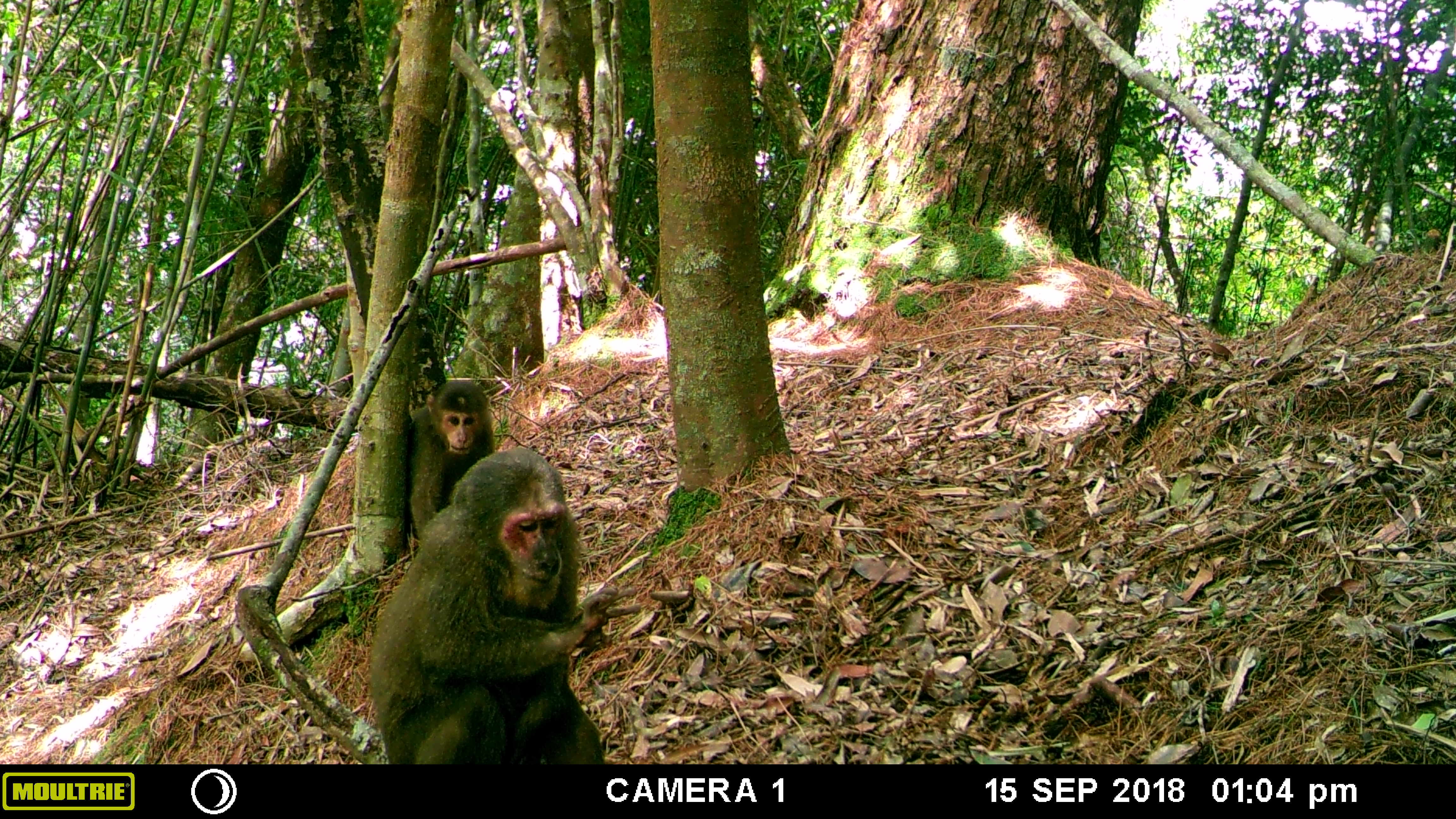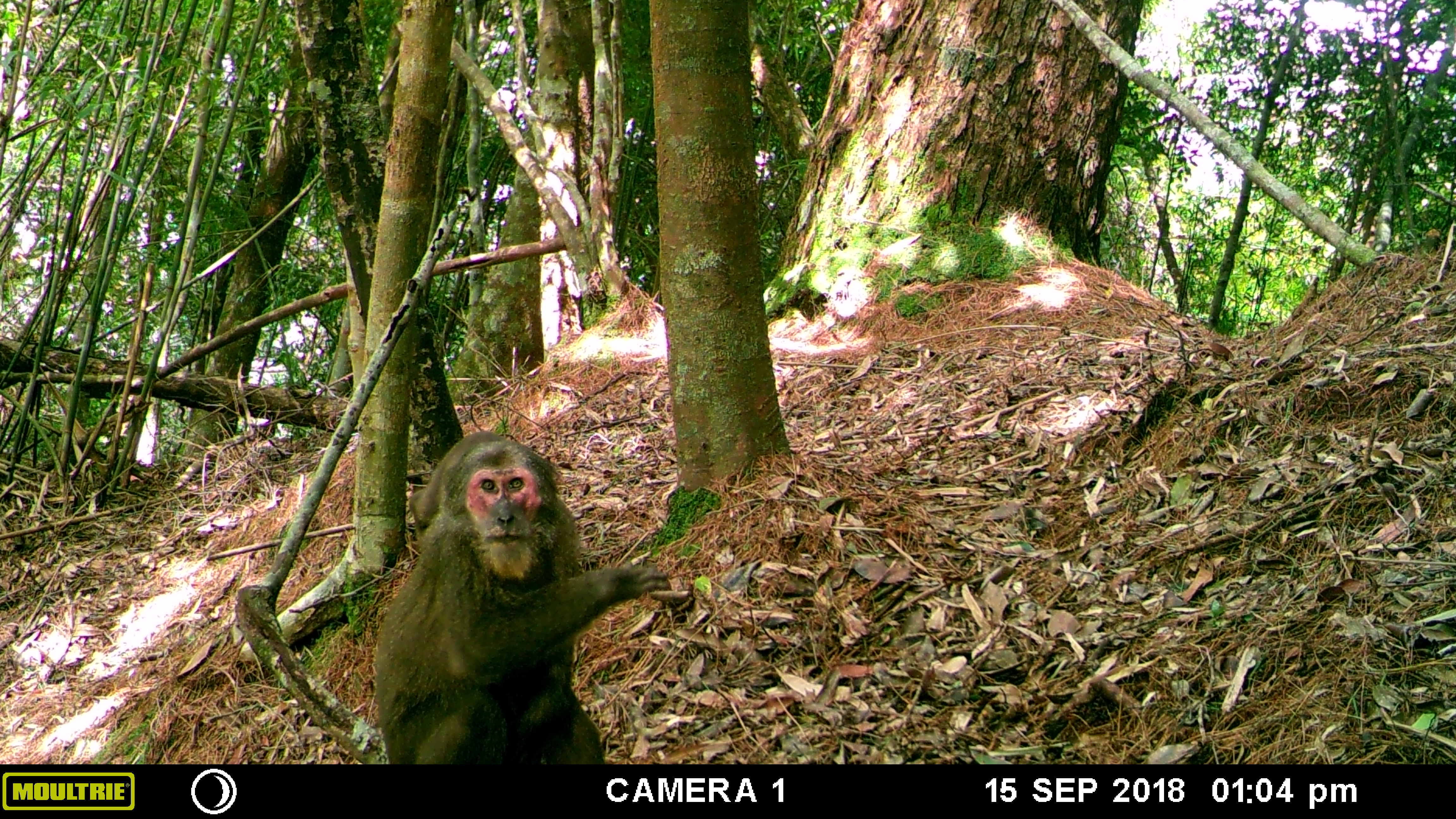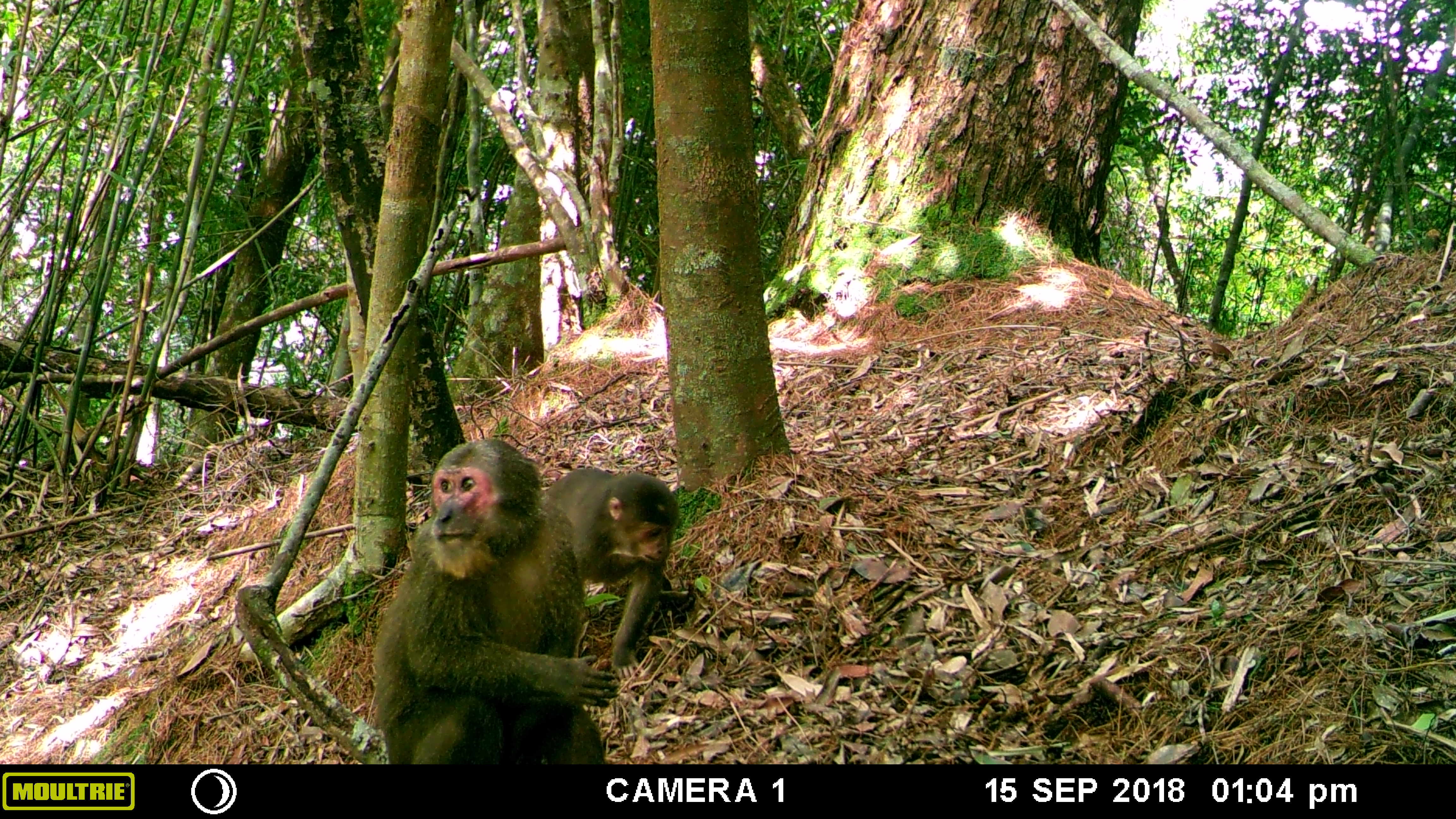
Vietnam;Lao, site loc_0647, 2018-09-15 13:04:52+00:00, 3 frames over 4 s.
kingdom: Animalia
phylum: Chordata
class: Mammalia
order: Primates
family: Cercopithecidae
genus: Macaca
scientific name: Macaca arctoides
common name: stump-tailed macaque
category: stump tailed macaque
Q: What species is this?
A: Stump tailed macaque (stump-tailed macaque) (Macaca arctoides).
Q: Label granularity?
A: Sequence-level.